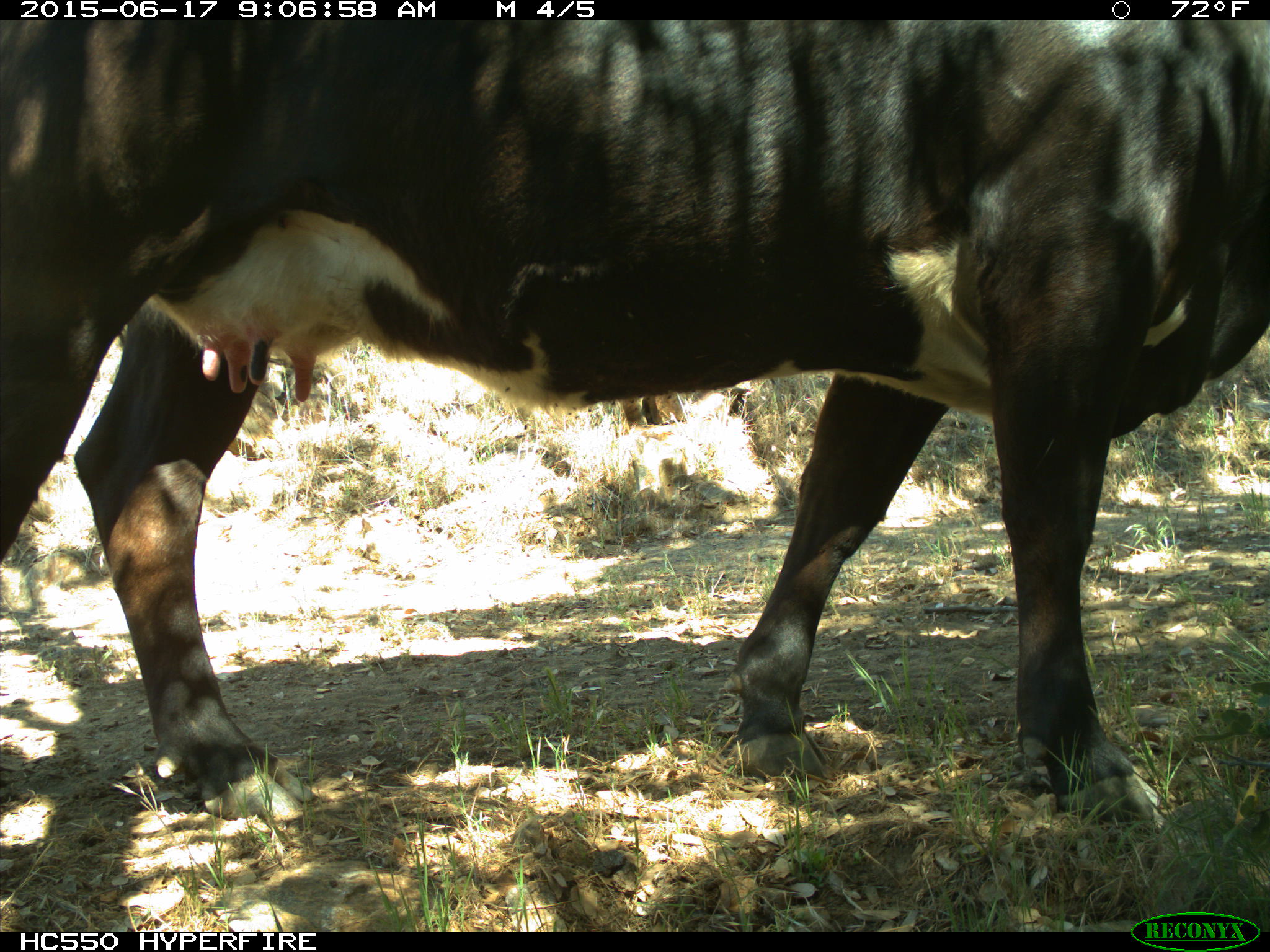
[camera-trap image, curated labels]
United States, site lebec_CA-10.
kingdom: Animalia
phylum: Chordata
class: Mammalia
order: Artiodactyla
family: Bovidae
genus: Bos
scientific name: Bos taurus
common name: domestic cow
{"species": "Bos taurus (domestic cow)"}